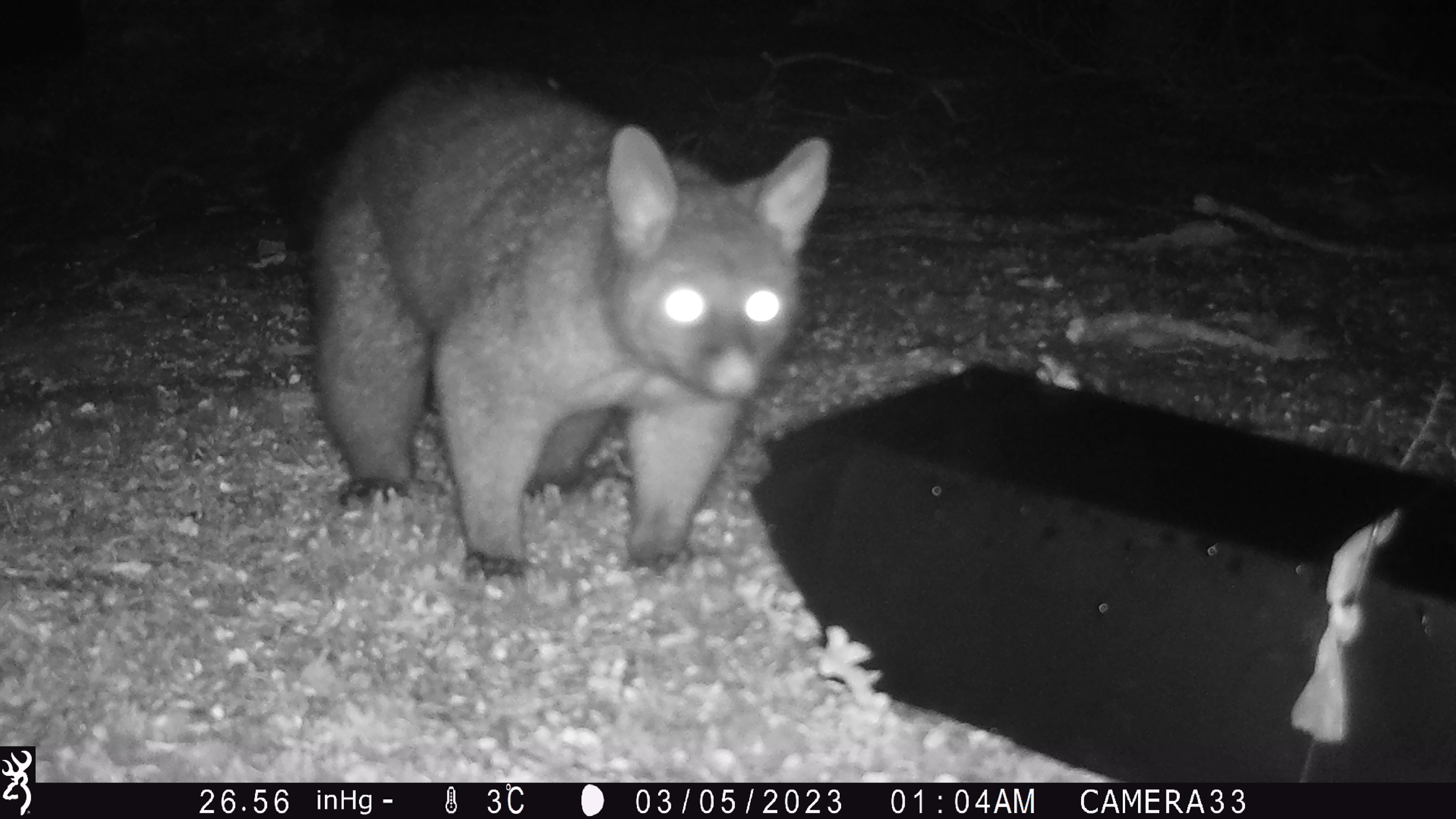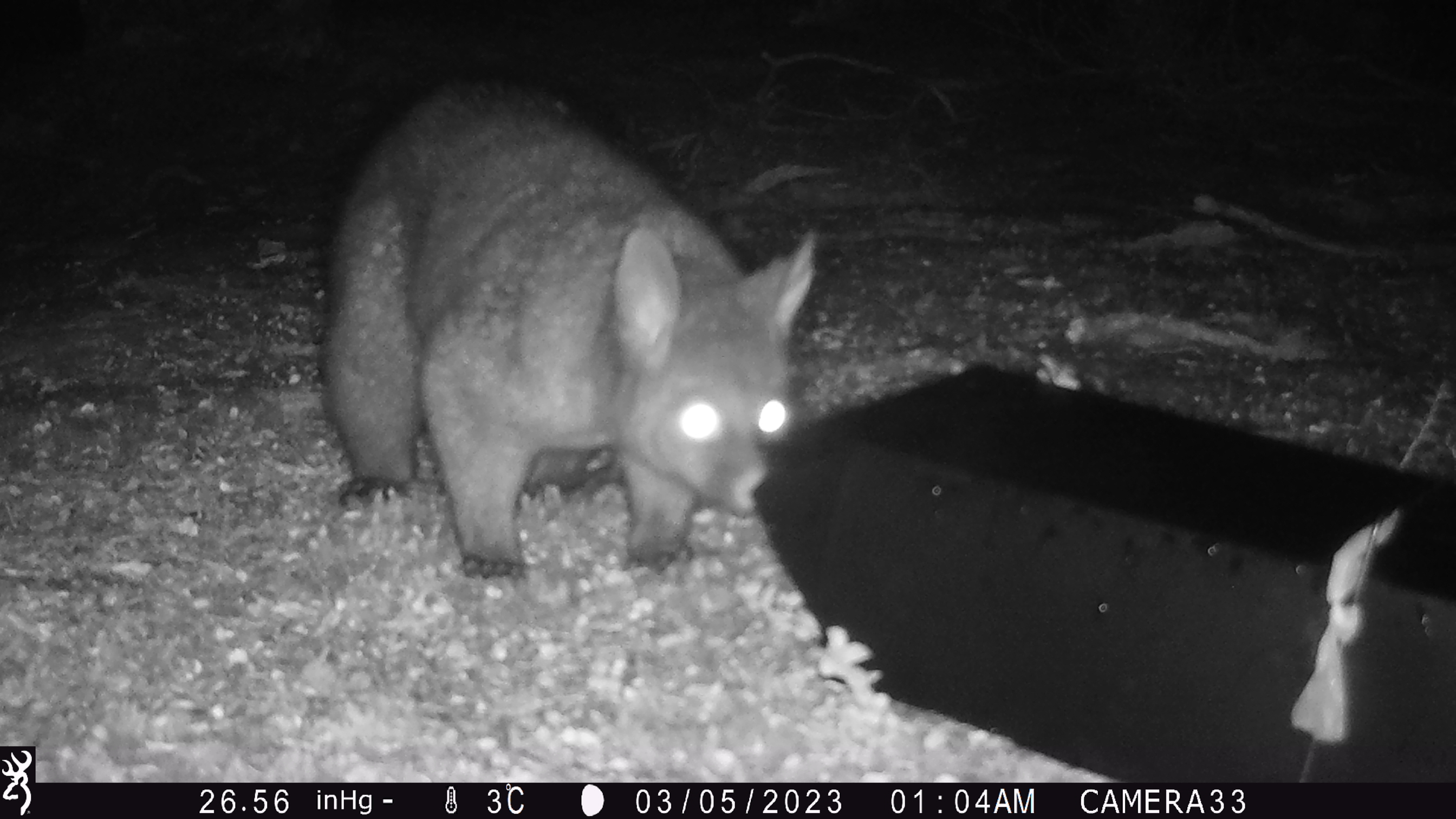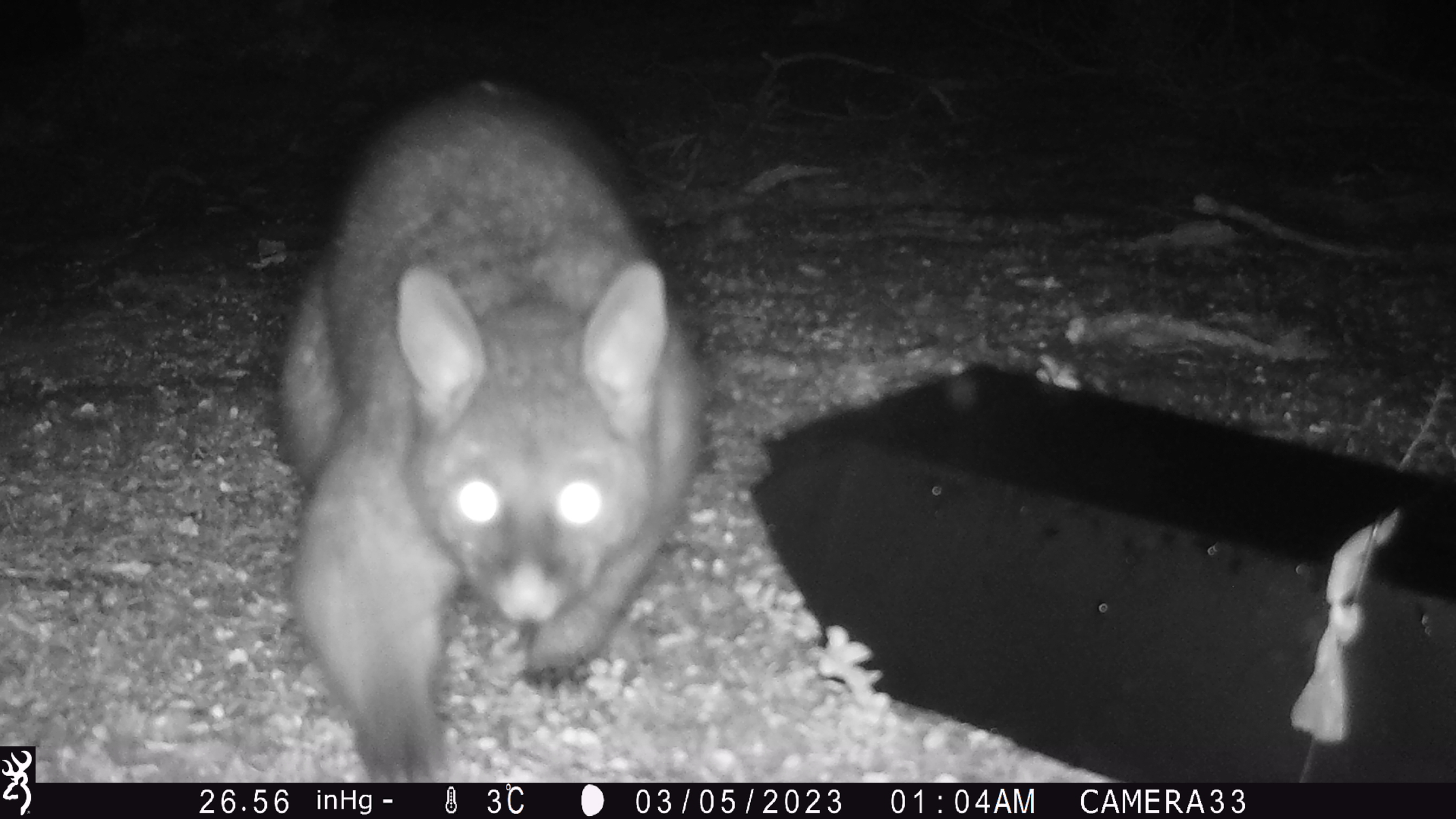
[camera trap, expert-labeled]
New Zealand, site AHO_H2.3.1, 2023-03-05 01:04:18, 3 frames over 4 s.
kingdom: Animalia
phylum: Chordata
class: Mammalia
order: Carnivora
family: Mustelidae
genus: Mustela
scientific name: Mustela erminea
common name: stoat